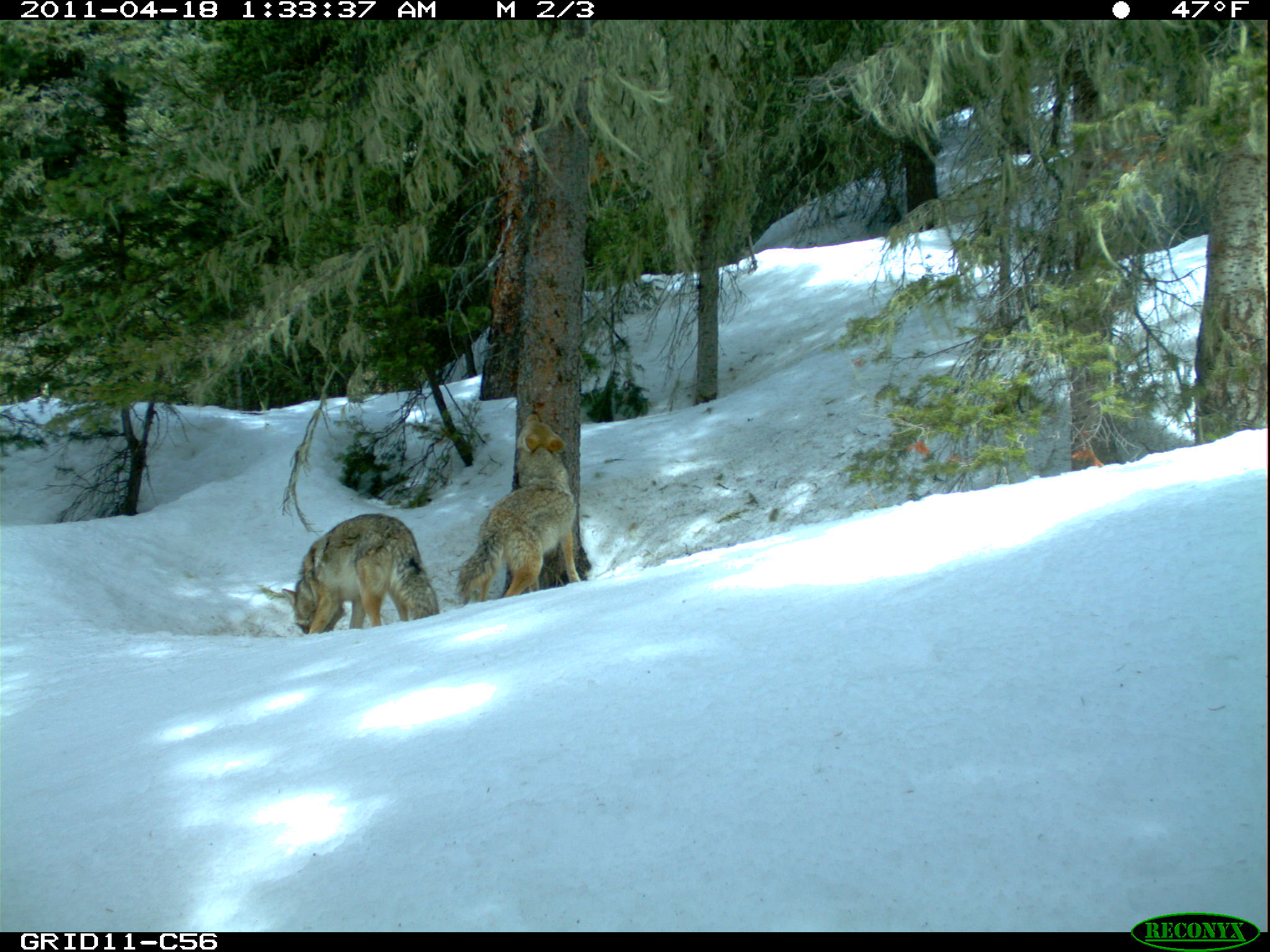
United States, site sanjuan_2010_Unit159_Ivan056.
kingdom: Animalia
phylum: Chordata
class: Mammalia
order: Carnivora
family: Canidae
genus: Canis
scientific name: Canis latrans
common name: coyote